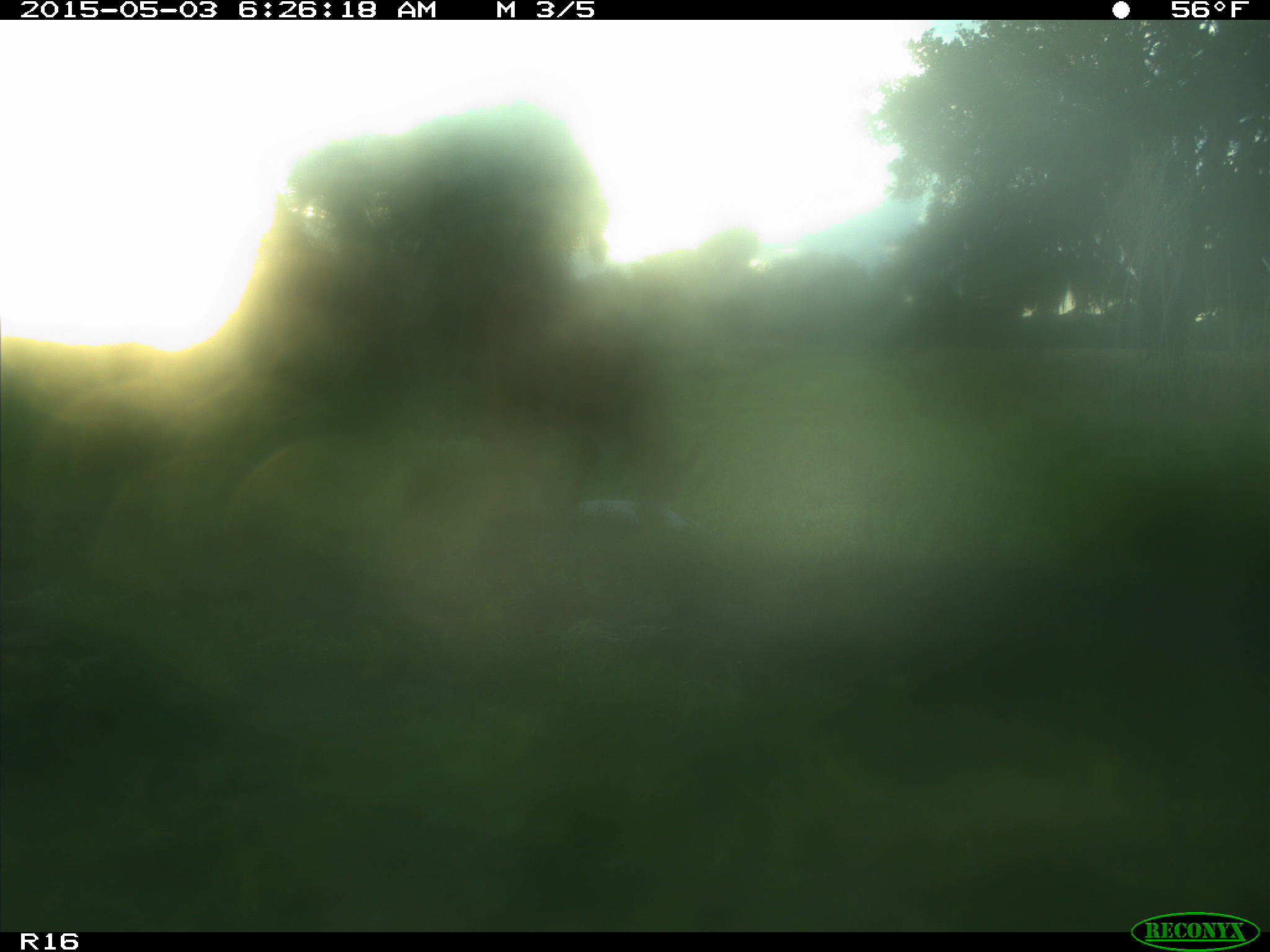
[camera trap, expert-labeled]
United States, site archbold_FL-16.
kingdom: Animalia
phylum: Chordata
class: Mammalia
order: Artiodactyla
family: Bovidae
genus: Bos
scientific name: Bos taurus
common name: domestic cow